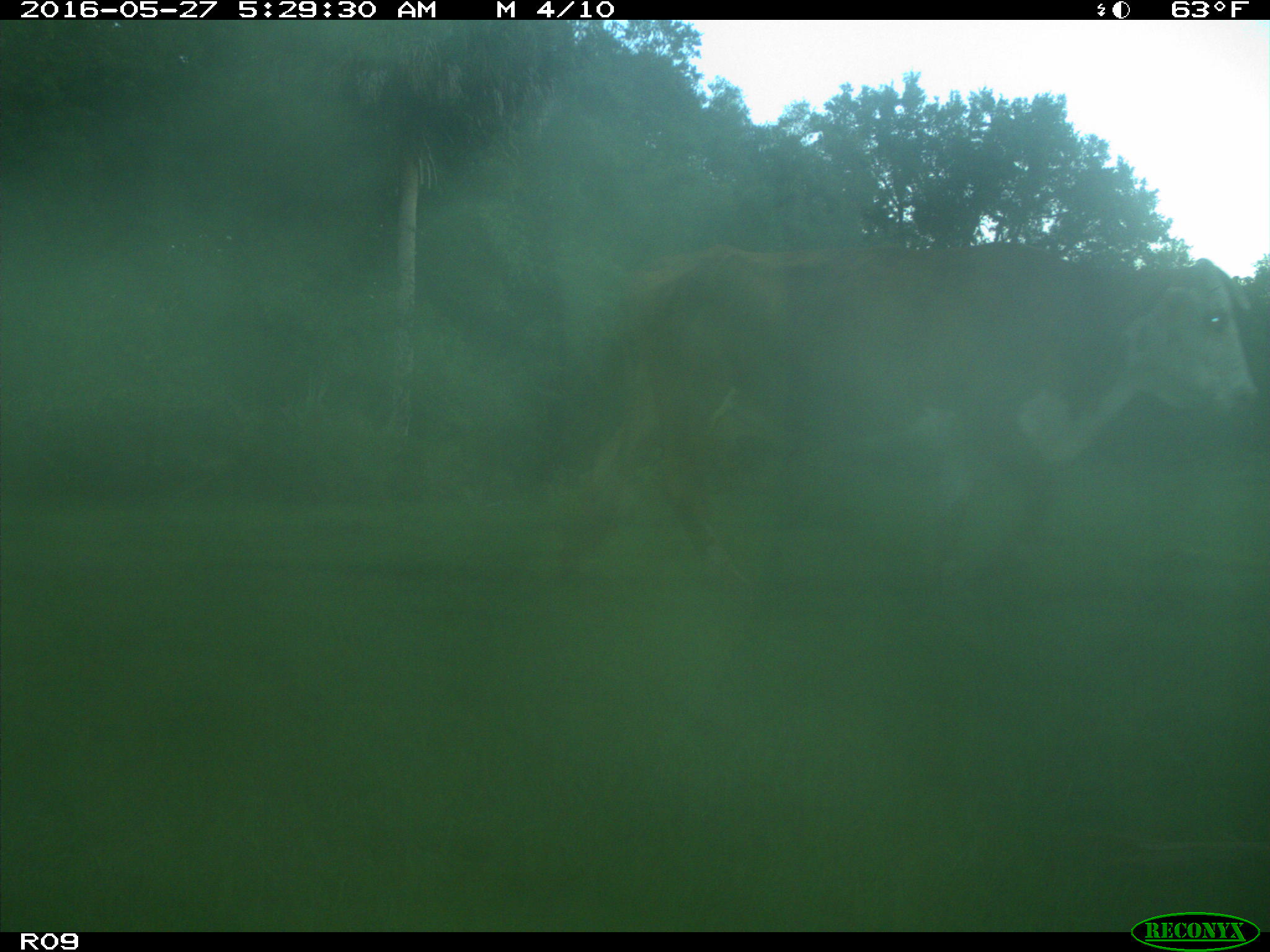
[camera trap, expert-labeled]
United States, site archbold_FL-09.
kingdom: Animalia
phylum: Chordata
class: Mammalia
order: Artiodactyla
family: Bovidae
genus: Bos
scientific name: Bos taurus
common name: domestic cow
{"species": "Bos taurus (domestic cow)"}